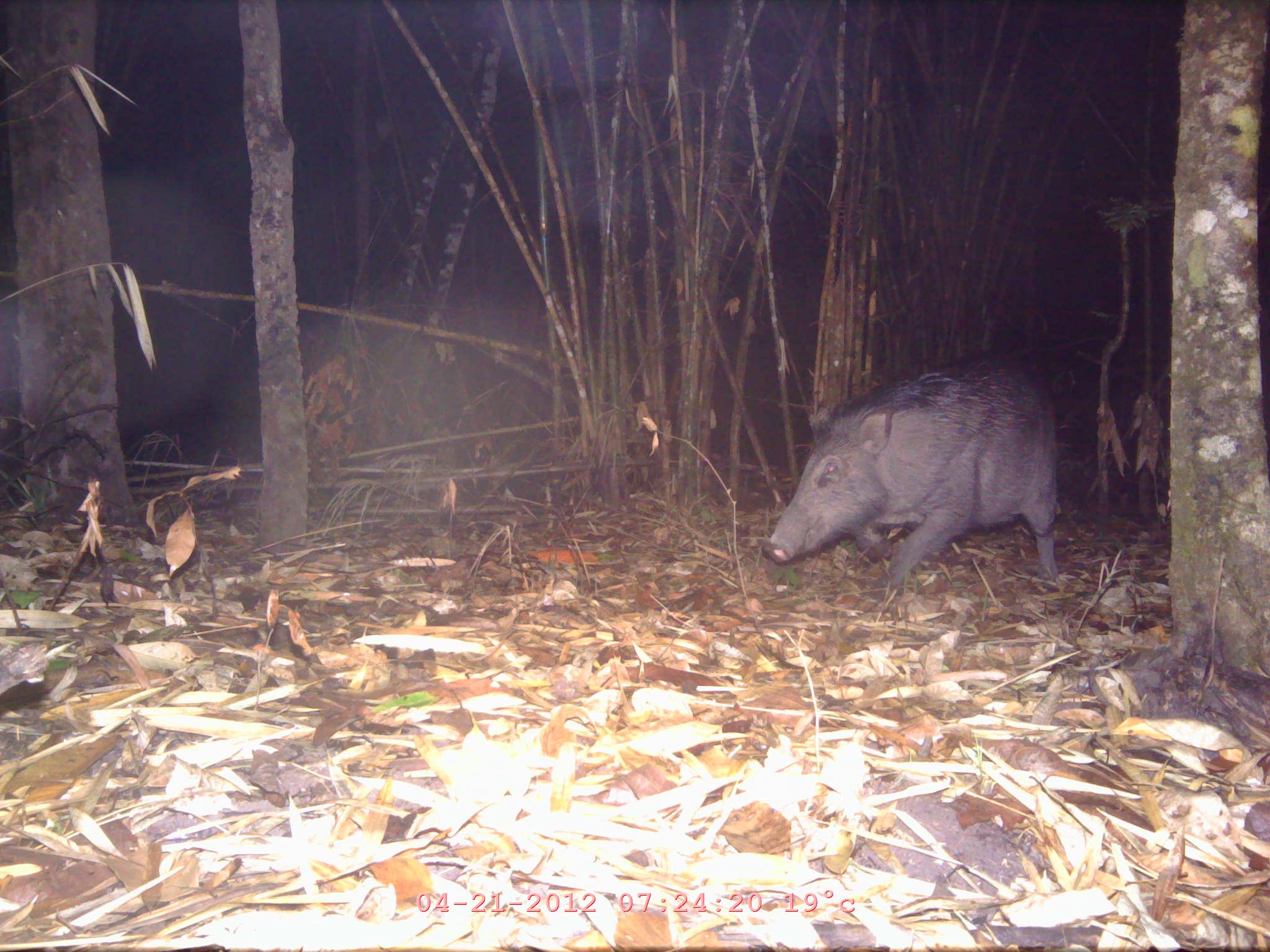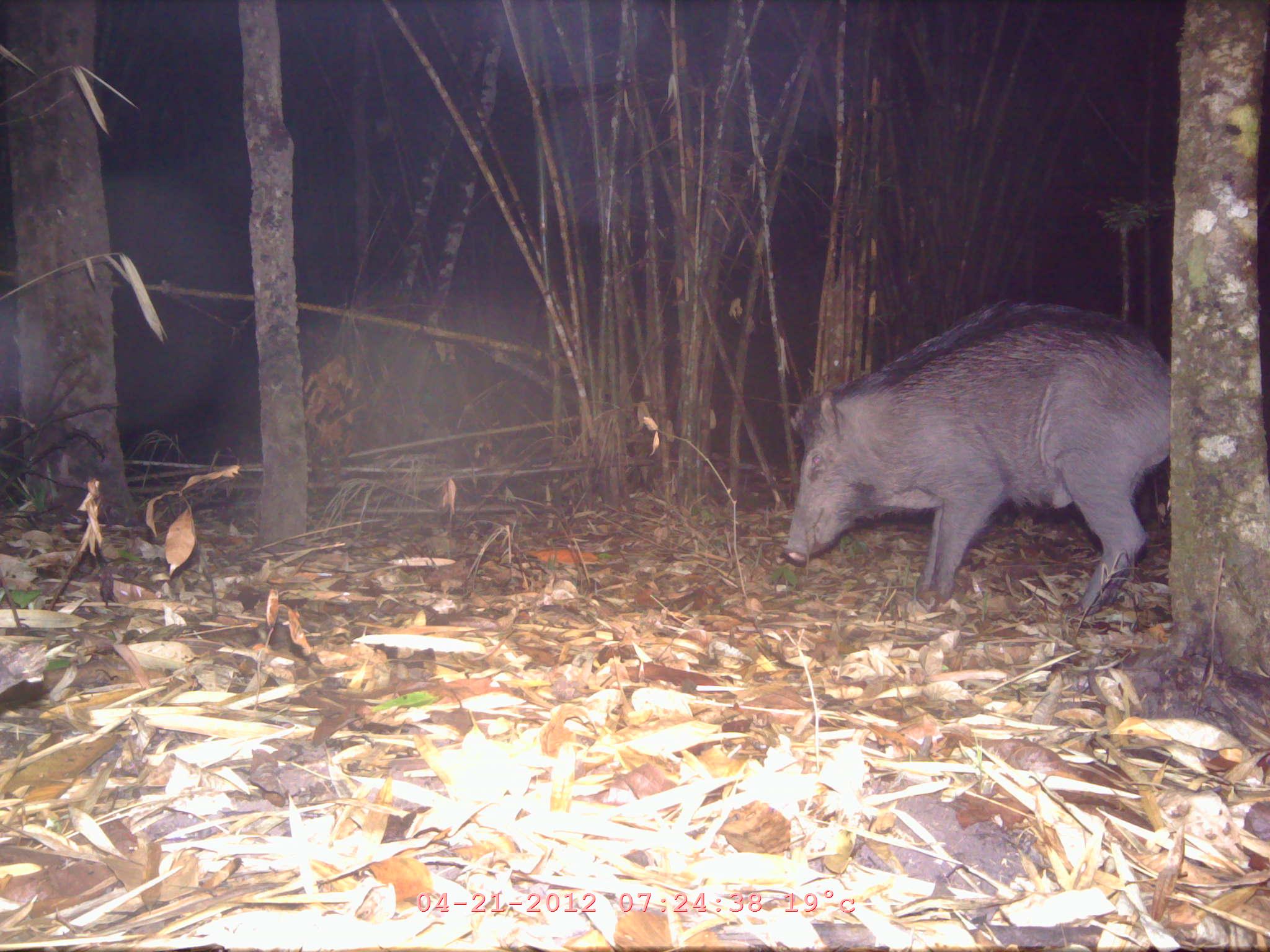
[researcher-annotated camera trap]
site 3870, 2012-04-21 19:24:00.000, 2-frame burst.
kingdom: Animalia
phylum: Chordata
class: Mammalia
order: Artiodactyla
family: Suidae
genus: Sus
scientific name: Sus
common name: pigs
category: sus sp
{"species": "sus sp (pigs) (Sus)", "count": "1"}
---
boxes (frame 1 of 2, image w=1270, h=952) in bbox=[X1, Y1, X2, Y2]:
sus sp: bbox=[761, 354, 1060, 595]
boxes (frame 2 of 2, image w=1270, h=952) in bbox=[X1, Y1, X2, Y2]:
sus sp: bbox=[784, 300, 1171, 618]